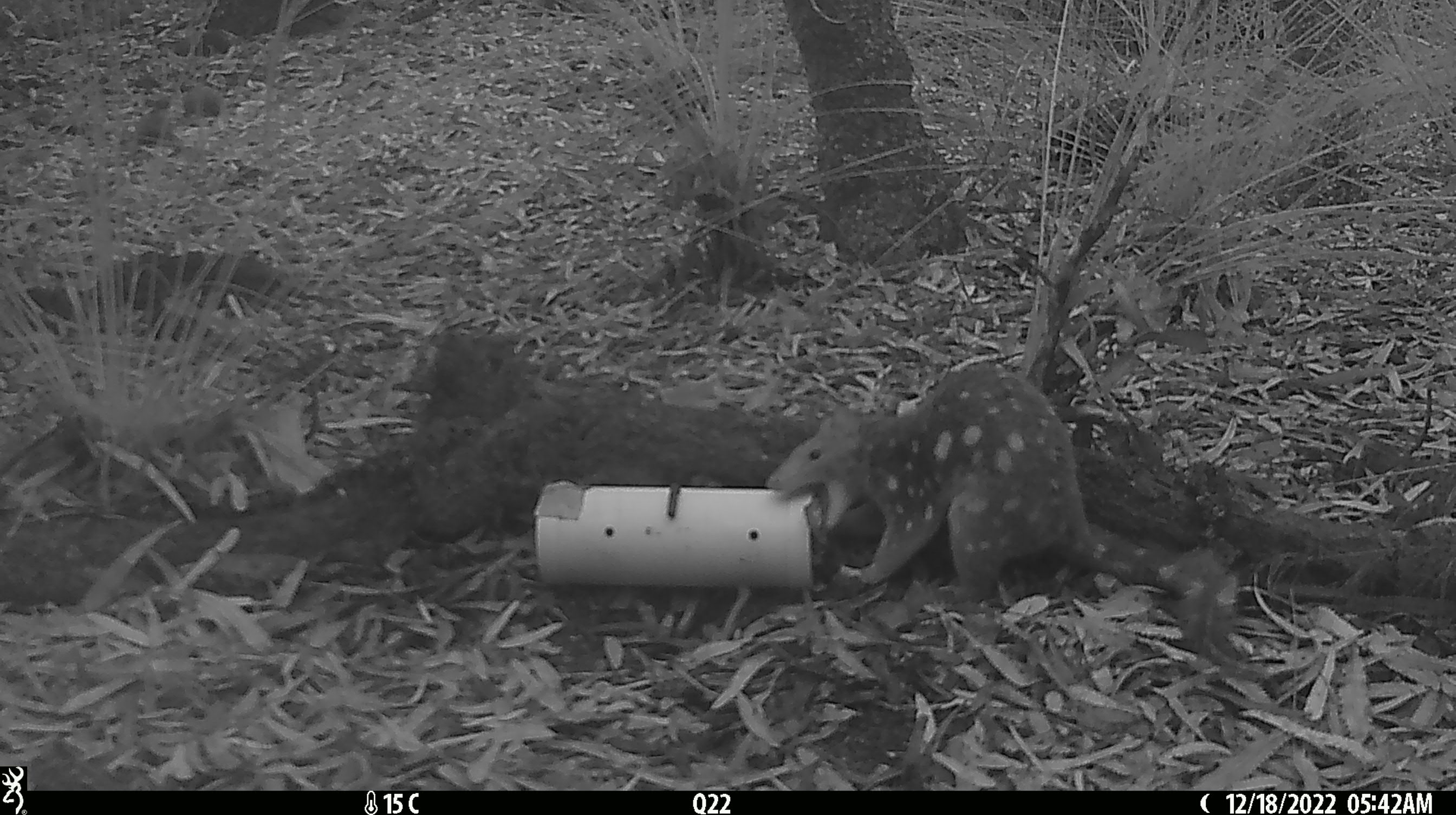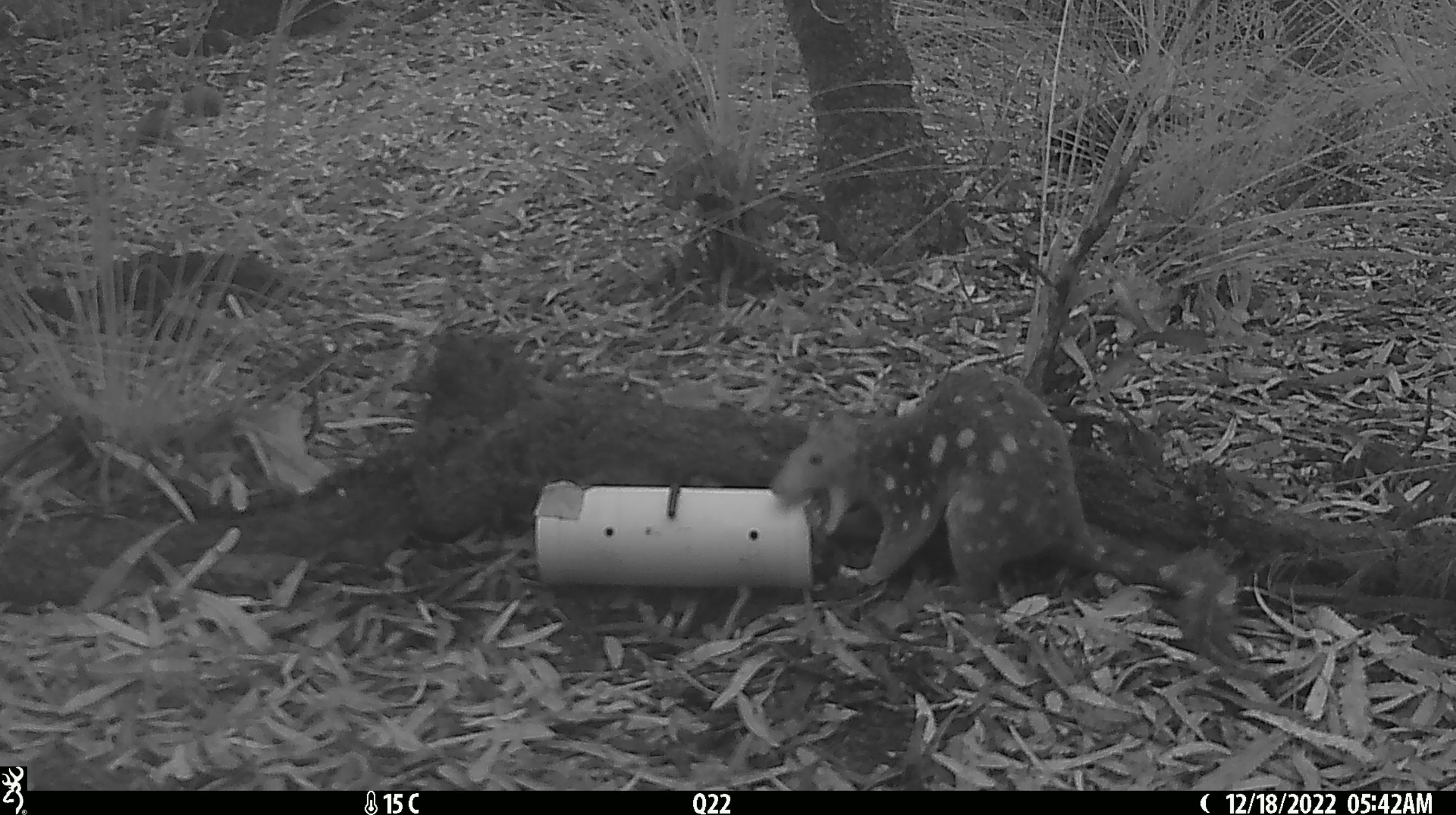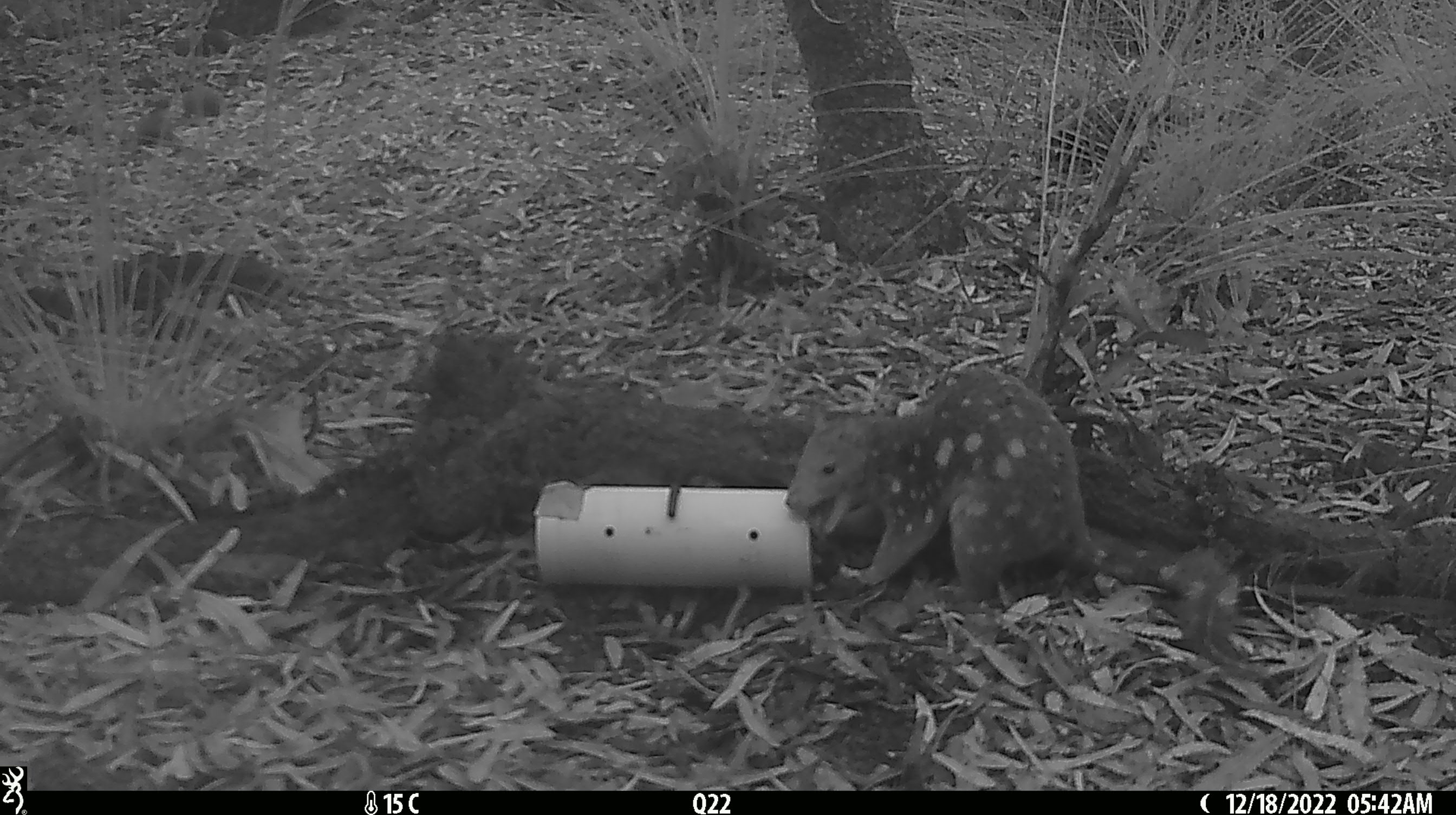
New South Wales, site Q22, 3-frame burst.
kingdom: Animalia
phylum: Chordata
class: Mammalia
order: Dasyuromorphia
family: Dasyuridae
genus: Dasyurus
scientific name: Dasyurus maculatus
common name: spotted-tailed quoll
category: quoll